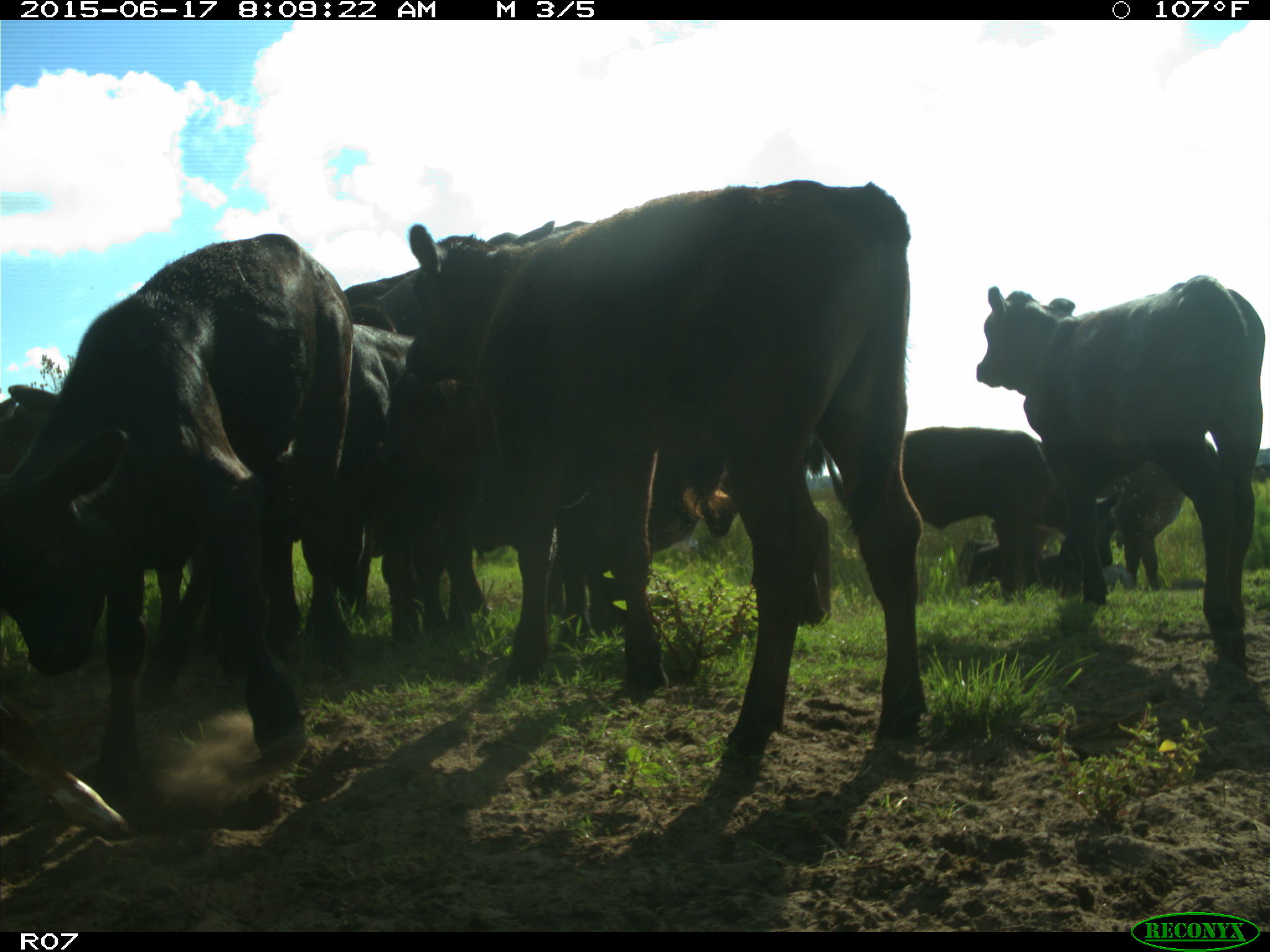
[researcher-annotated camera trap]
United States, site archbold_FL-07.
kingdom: Animalia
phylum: Chordata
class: Mammalia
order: Artiodactyla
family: Bovidae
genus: Bos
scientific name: Bos taurus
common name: domestic cow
Bos taurus (domestic cow).